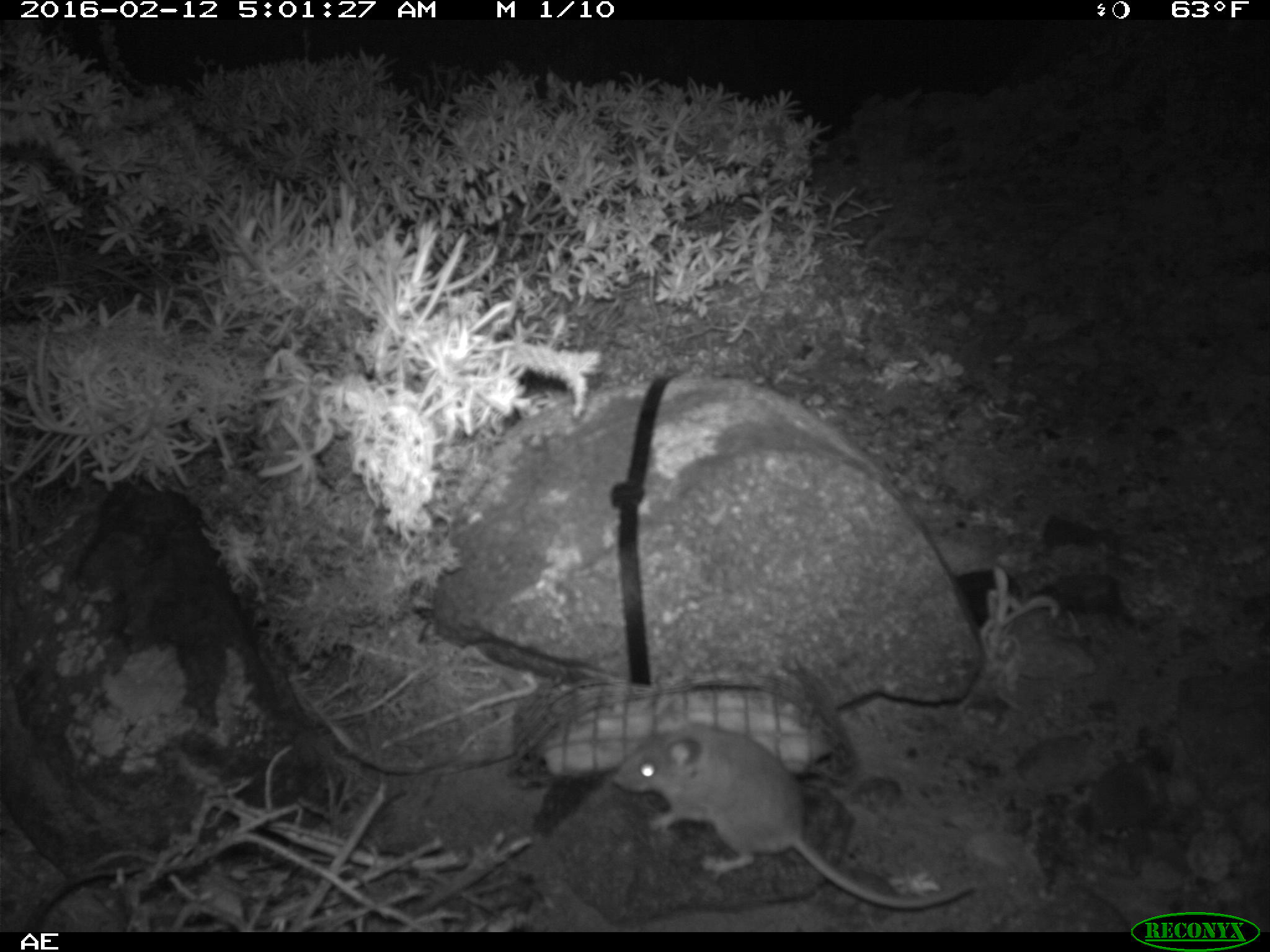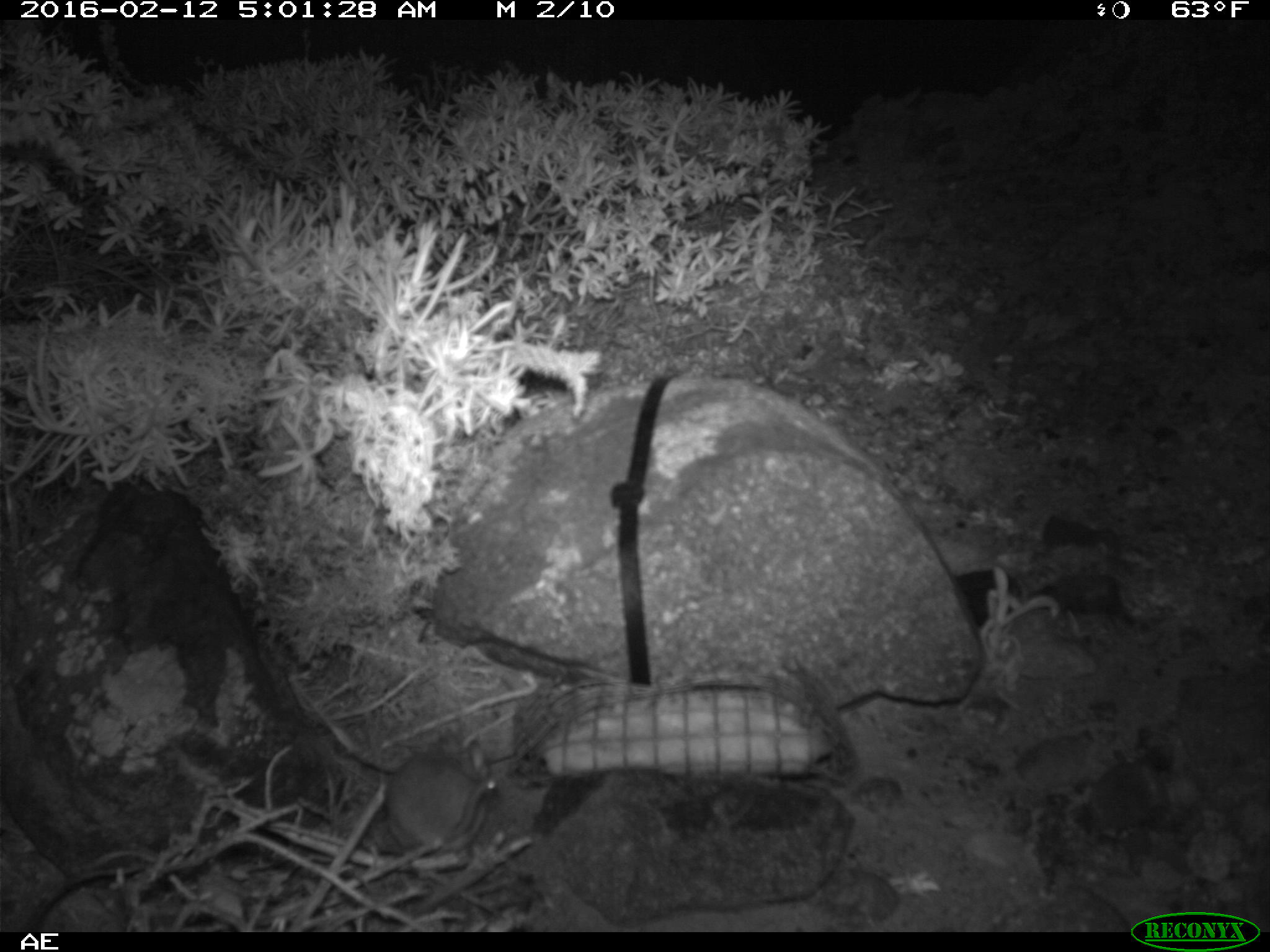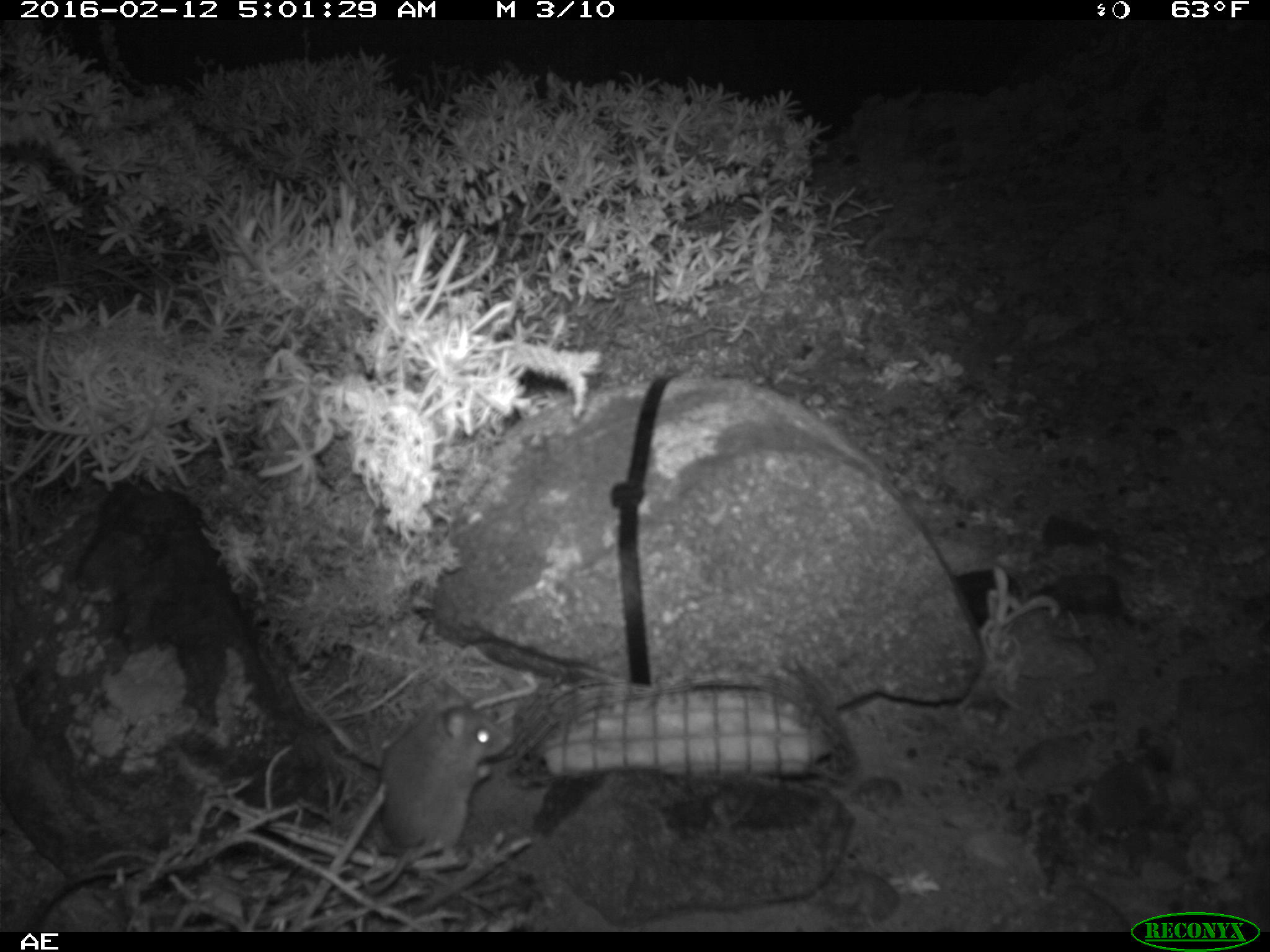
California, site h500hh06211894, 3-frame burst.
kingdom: Animalia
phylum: Chordata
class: Mammalia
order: Rodentia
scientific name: Rodentia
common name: rodent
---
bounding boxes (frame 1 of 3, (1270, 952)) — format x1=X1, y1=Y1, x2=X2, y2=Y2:
rodent: x1=611, y1=699, x2=974, y2=908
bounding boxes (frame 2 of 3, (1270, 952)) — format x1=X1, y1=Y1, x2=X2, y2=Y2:
rodent: x1=387, y1=729, x2=495, y2=855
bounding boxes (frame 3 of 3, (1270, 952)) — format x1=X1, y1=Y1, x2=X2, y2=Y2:
rodent: x1=362, y1=679, x2=515, y2=896